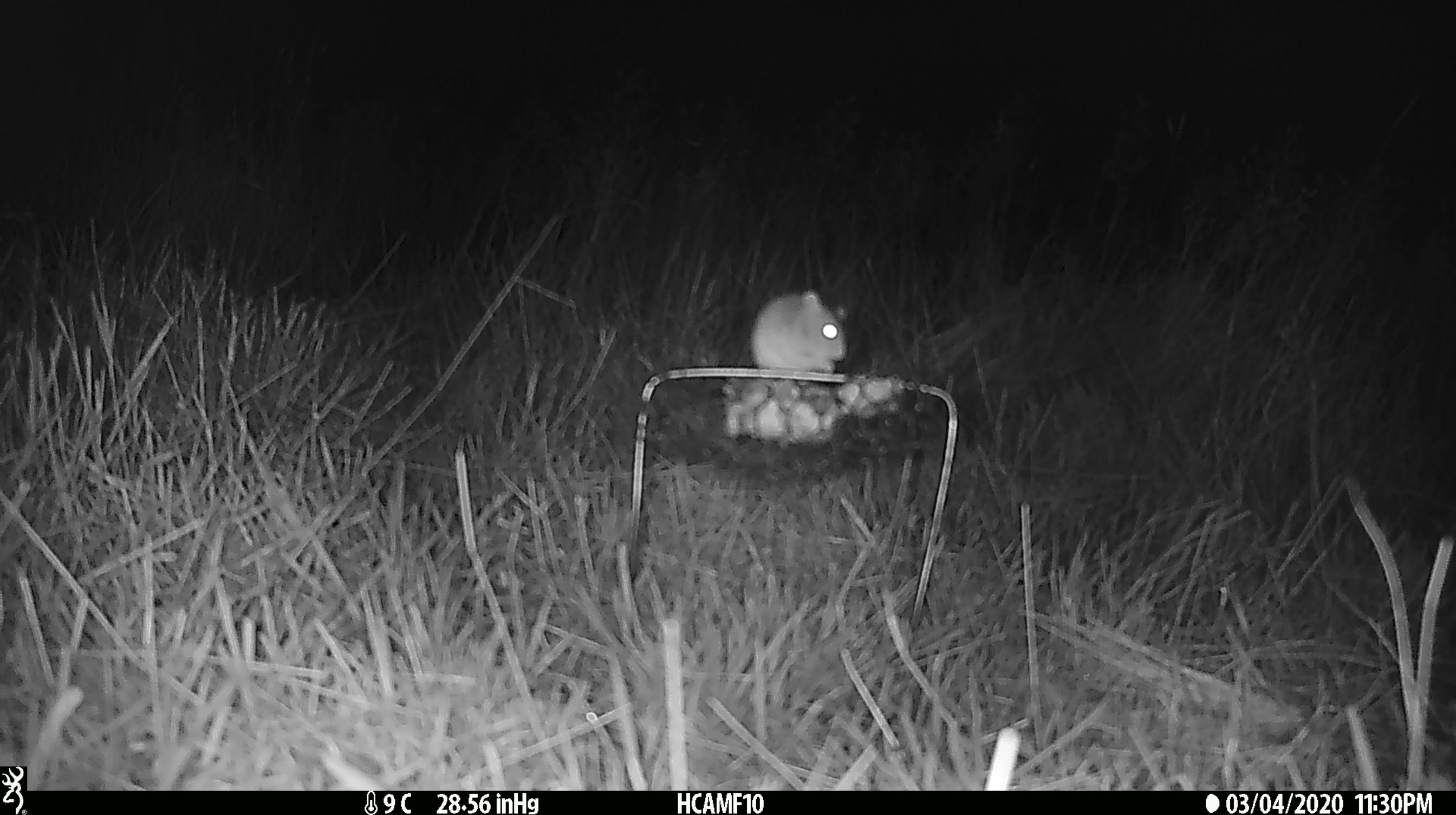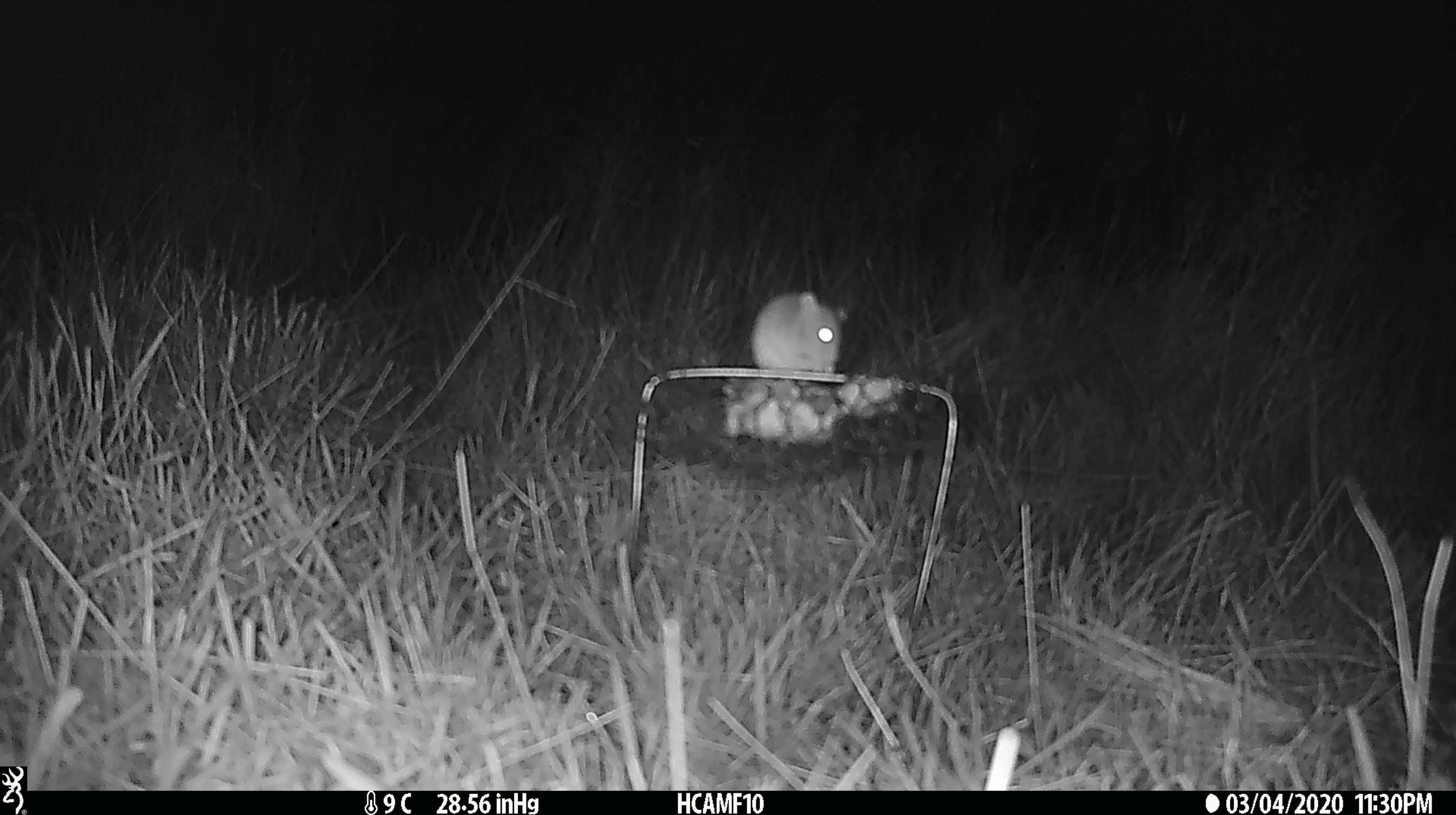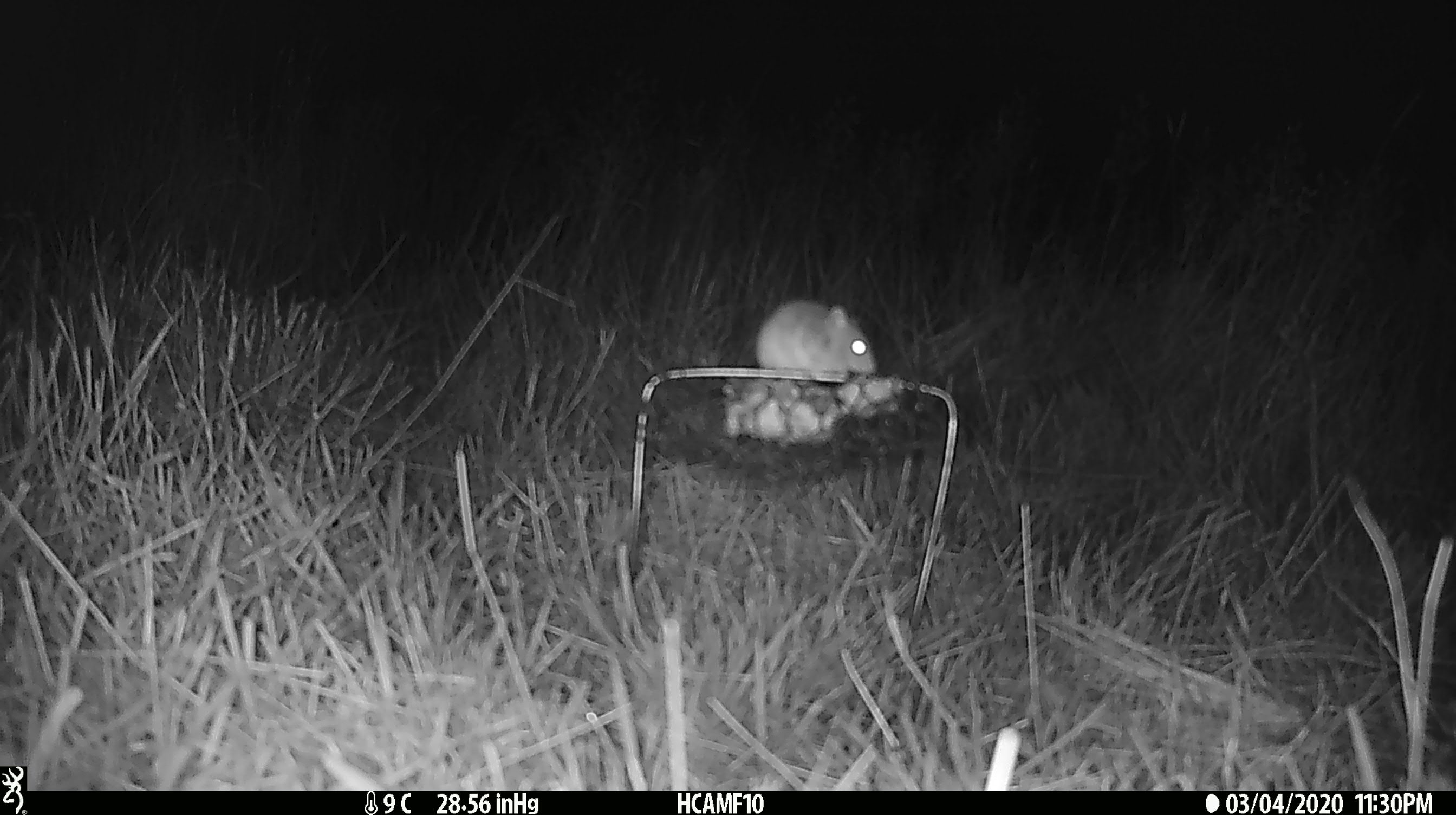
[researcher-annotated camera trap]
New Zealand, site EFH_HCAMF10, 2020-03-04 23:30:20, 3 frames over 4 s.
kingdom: Animalia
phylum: Chordata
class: Mammalia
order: Rodentia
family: Muridae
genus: Mus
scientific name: Mus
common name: mouse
Mouse (Mus).